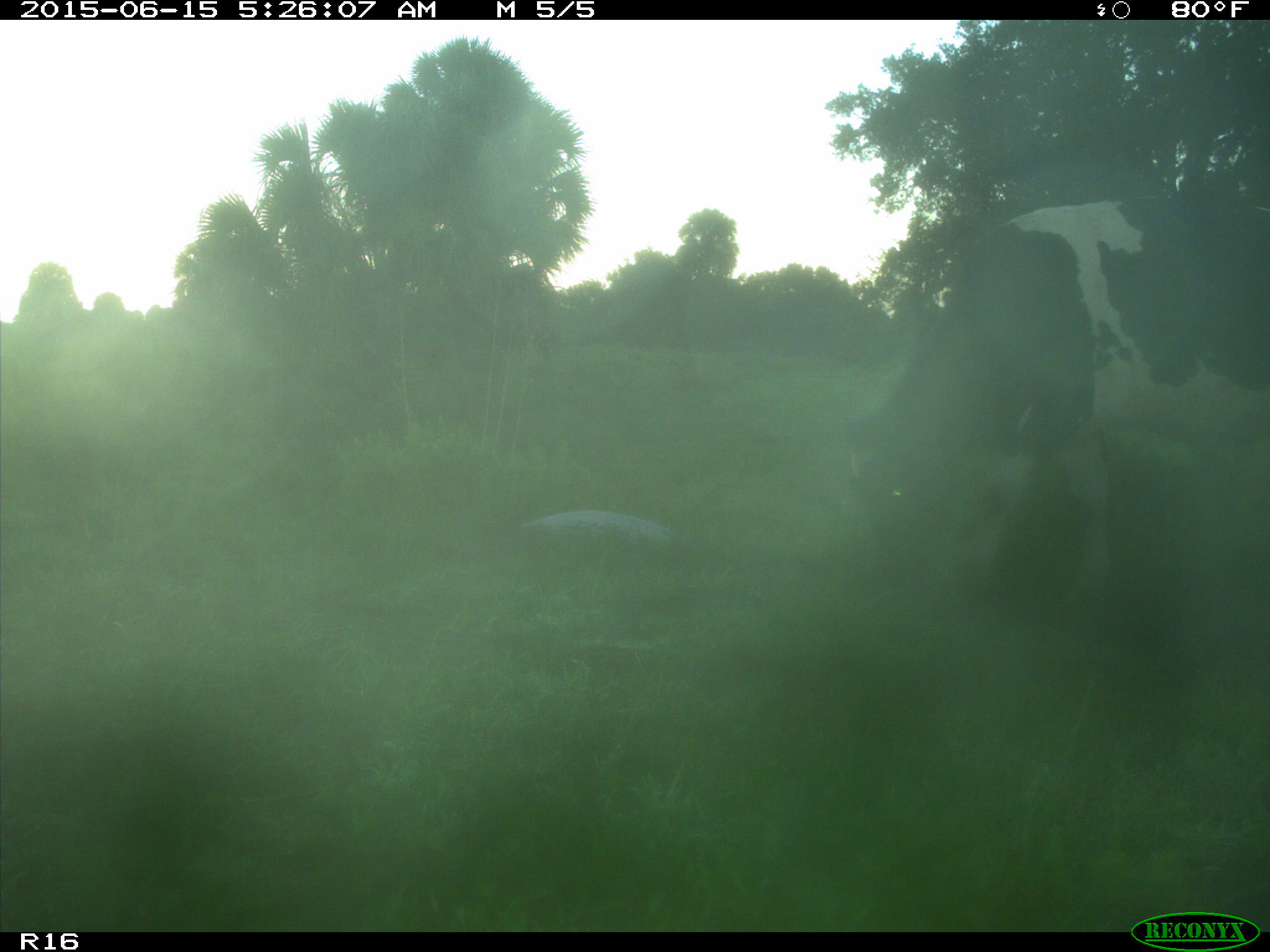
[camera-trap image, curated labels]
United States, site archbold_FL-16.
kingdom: Animalia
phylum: Chordata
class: Mammalia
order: Artiodactyla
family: Bovidae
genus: Bos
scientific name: Bos taurus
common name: domestic cow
Bos taurus (domestic cow).